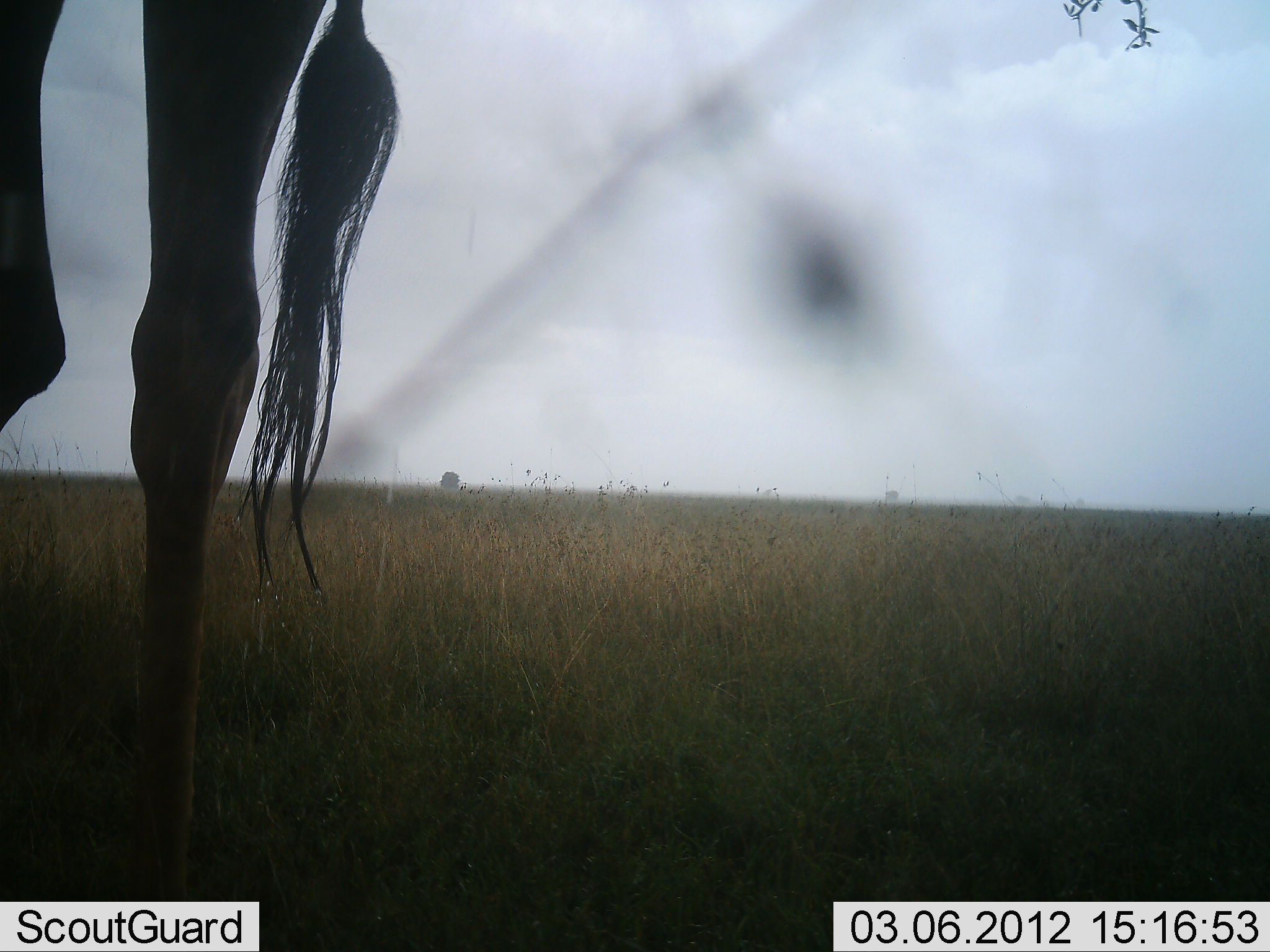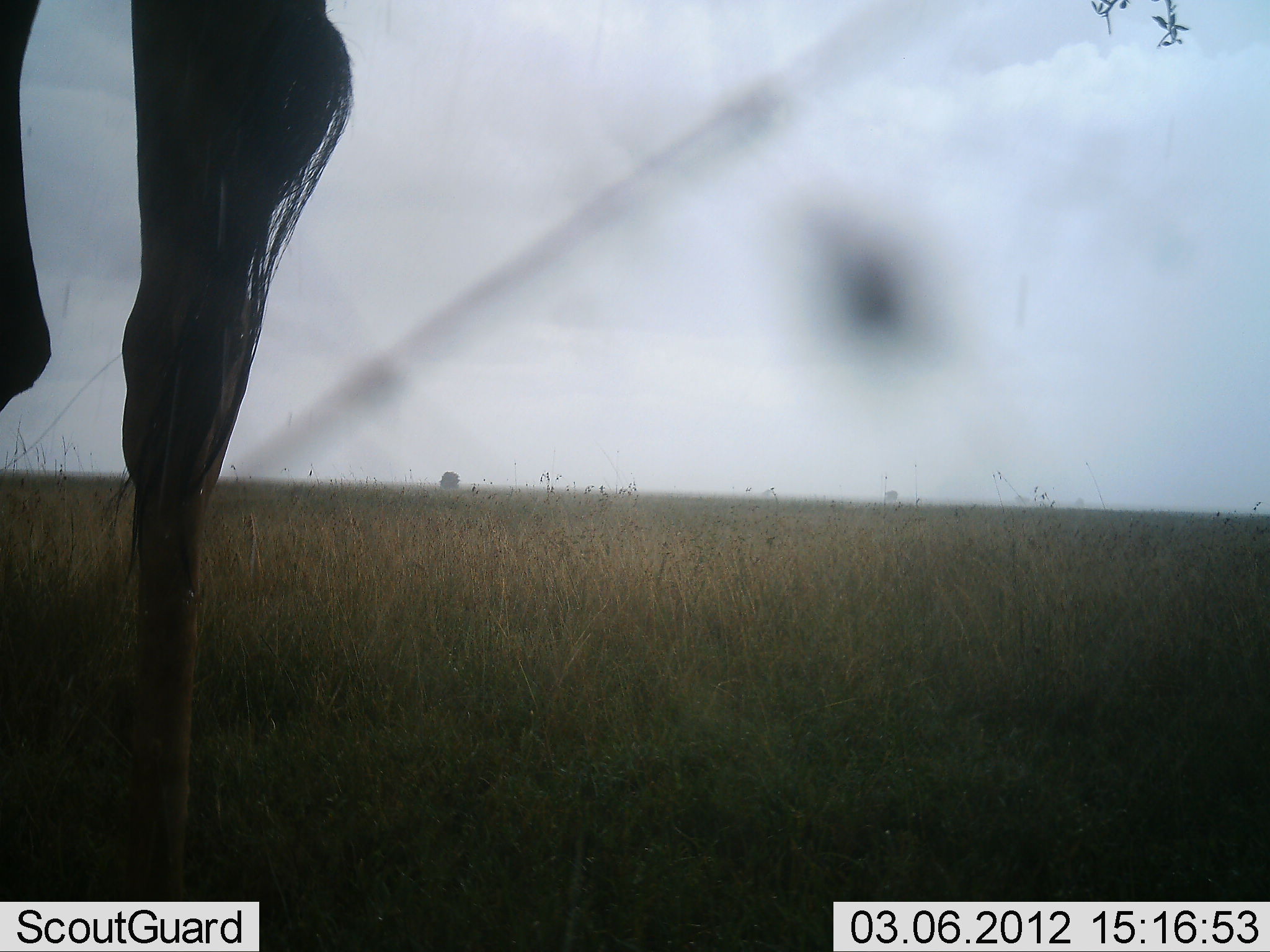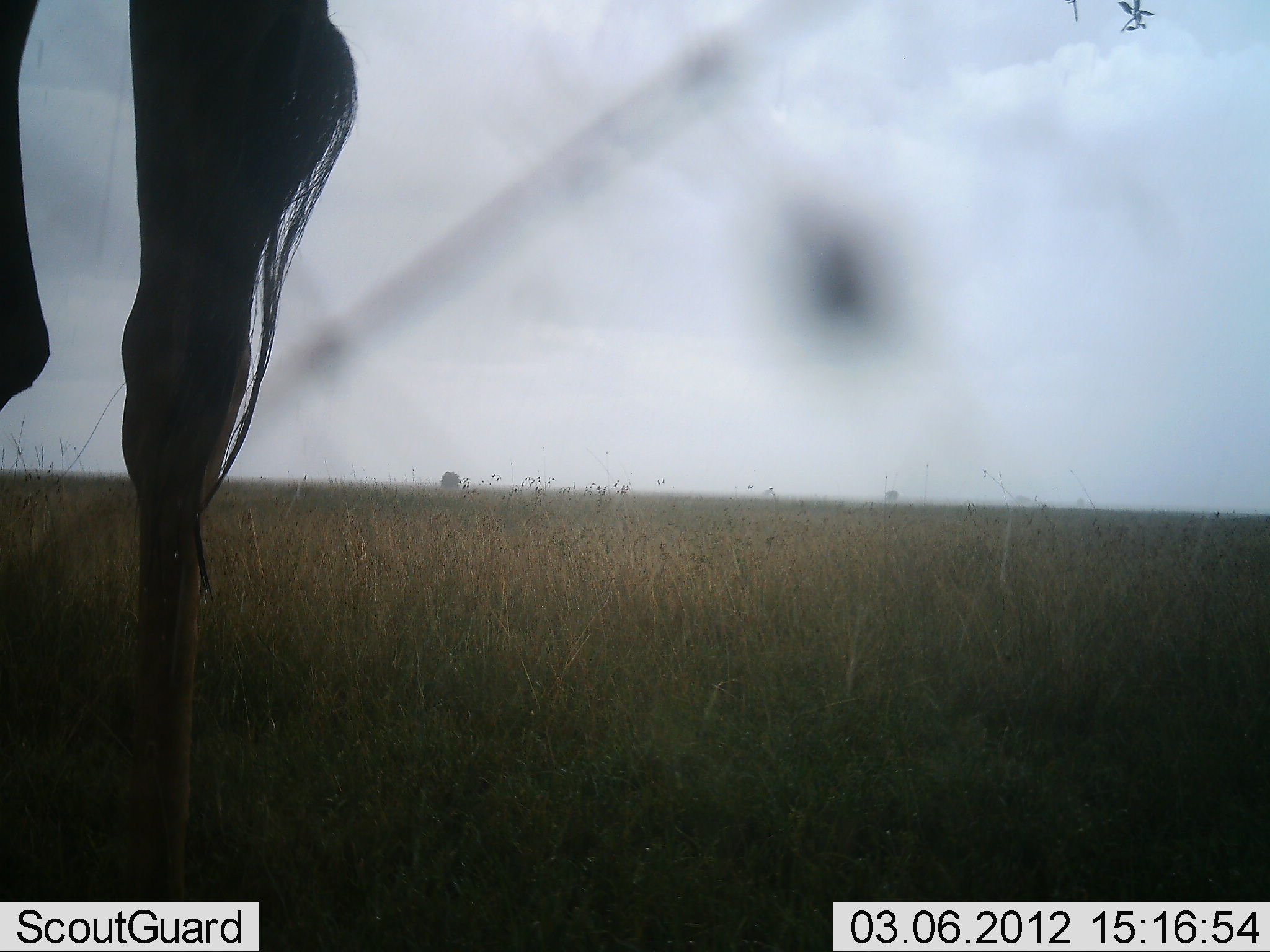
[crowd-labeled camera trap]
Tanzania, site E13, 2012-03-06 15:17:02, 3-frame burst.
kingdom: Animalia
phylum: Chordata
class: Mammalia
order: Artiodactyla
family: Giraffidae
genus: Giraffa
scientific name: Giraffa camelopardalis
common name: giraffe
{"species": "giraffe (Giraffa camelopardalis)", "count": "1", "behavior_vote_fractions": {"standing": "92%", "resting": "0%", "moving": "4%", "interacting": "0%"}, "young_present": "0%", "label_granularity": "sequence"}